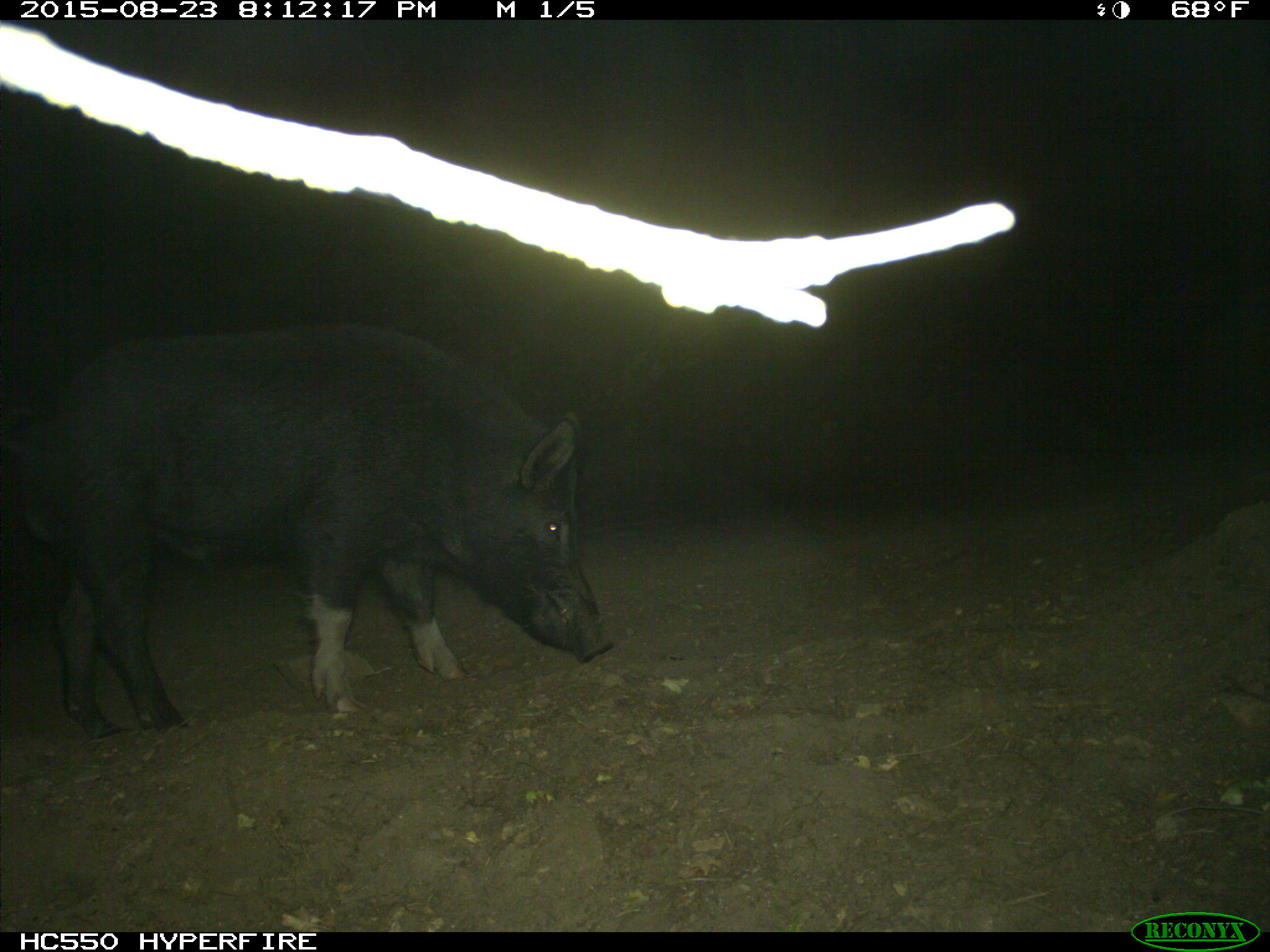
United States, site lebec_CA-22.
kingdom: Animalia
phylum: Chordata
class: Mammalia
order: Artiodactyla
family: Suidae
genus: Sus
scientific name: Sus scrofa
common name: wild boar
Sus scrofa (wild boar).